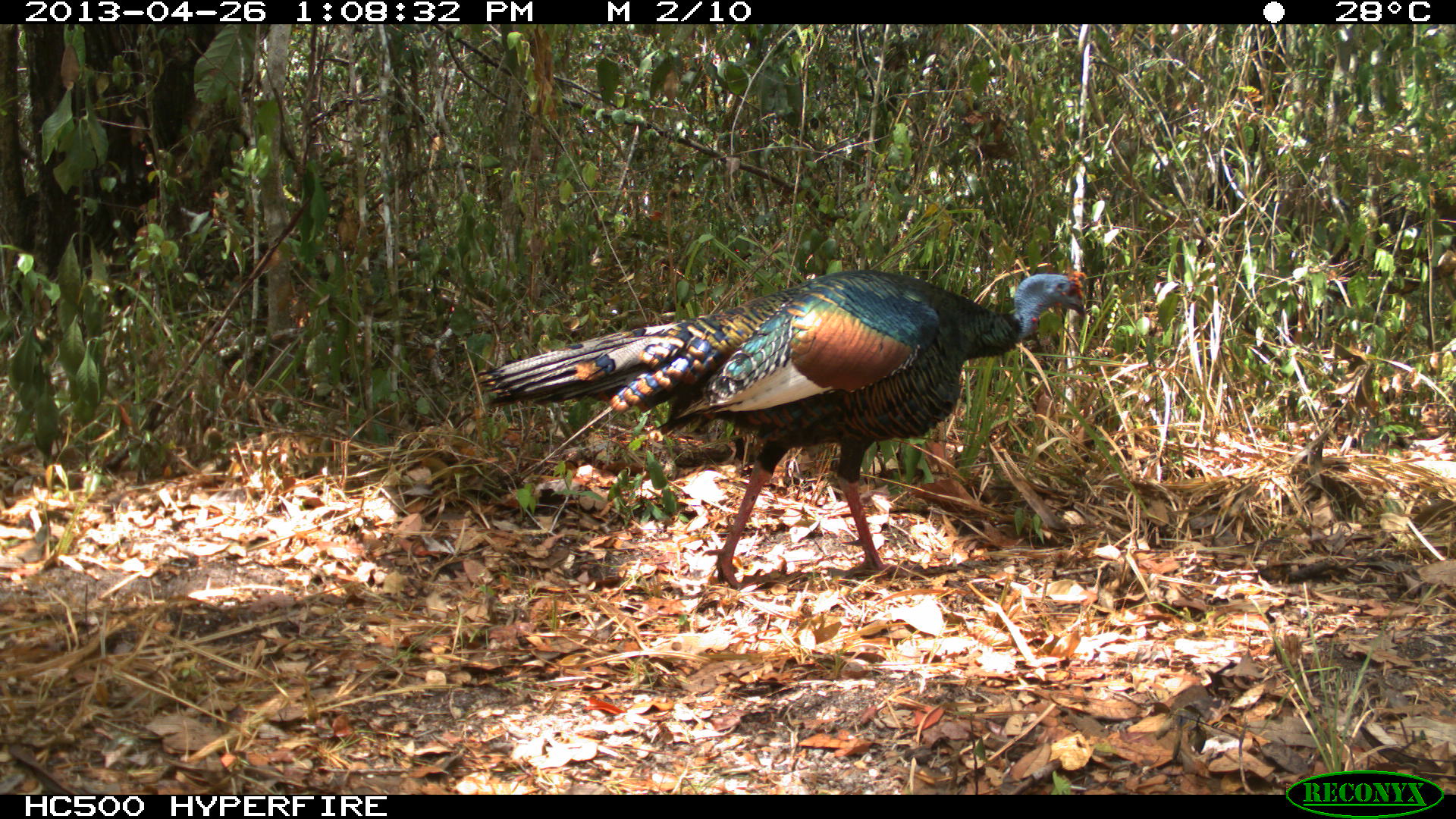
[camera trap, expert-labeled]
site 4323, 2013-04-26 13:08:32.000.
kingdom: Animalia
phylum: Chordata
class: Aves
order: Galliformes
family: Phasianidae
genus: Meleagris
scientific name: Meleagris ocellata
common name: ocellated turkey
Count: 1.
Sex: male.